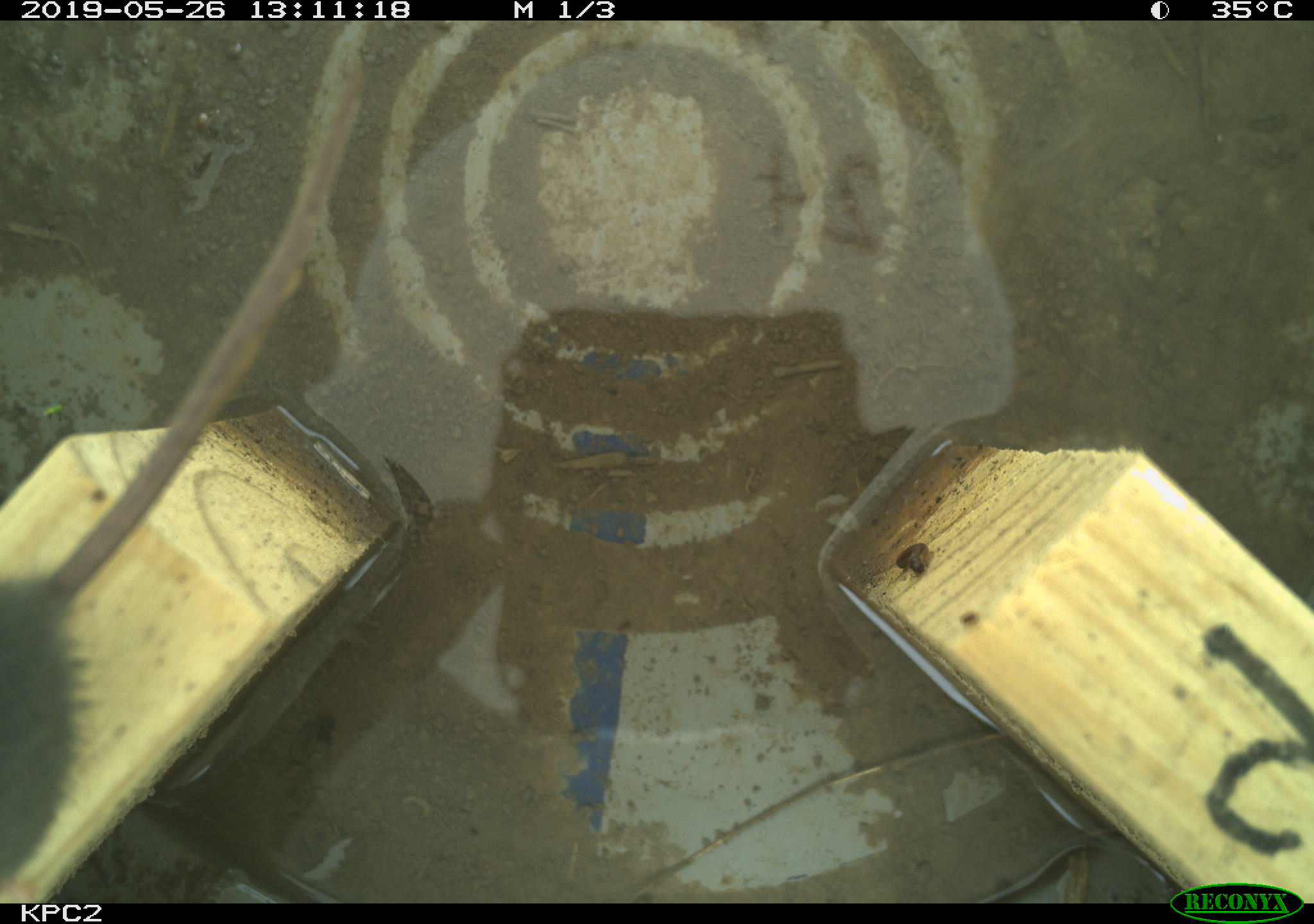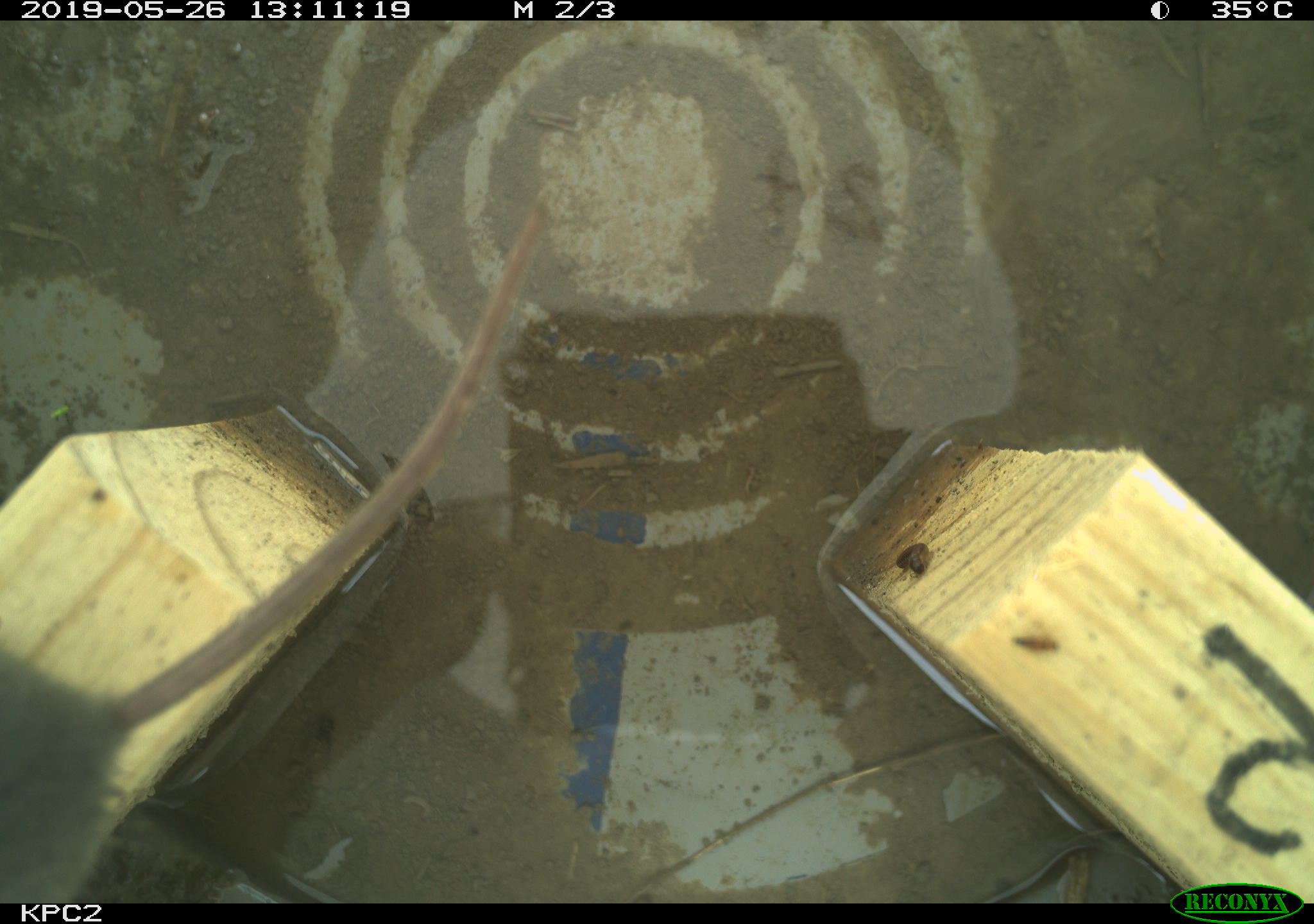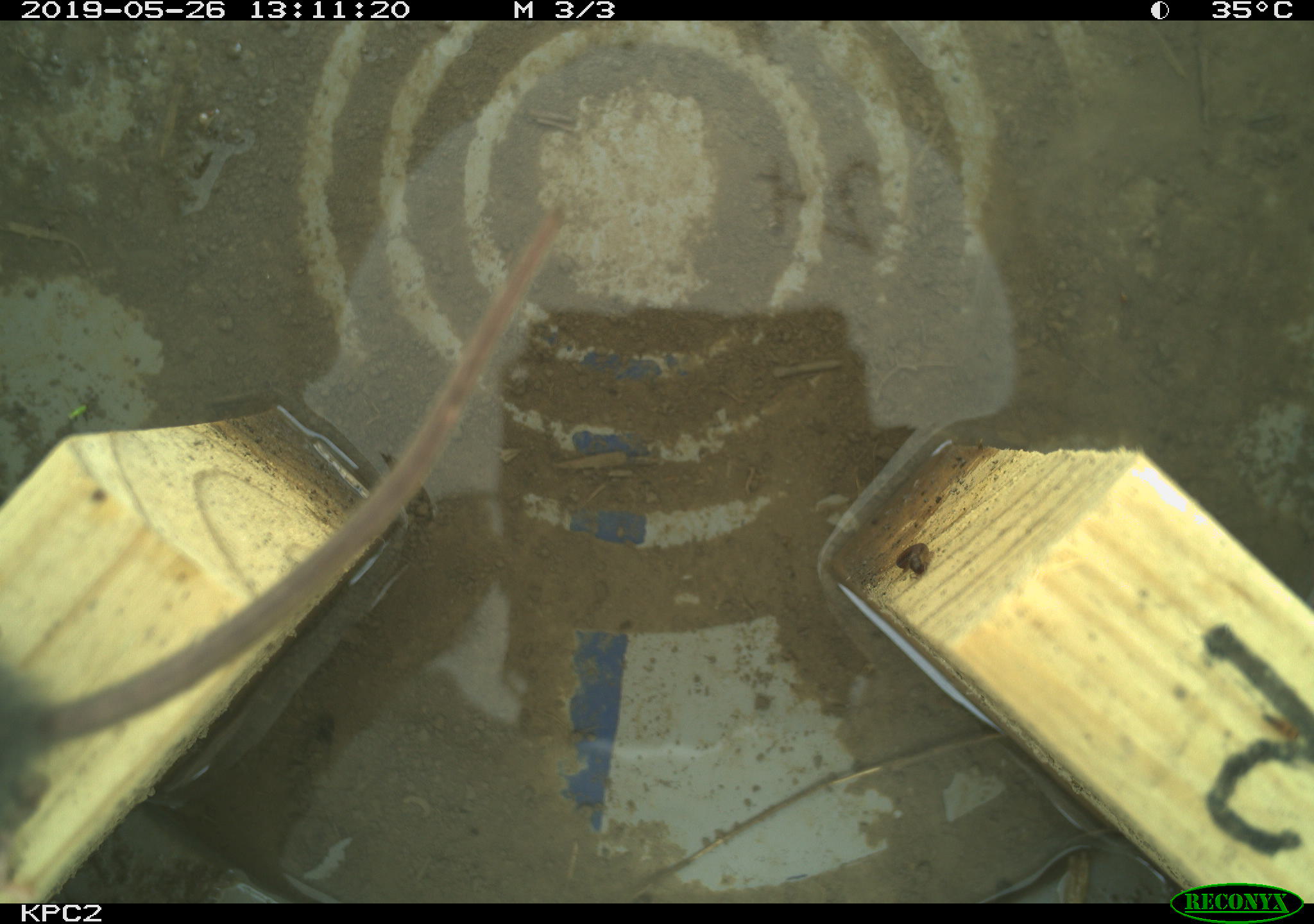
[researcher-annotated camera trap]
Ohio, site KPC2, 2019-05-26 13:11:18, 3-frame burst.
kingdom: Animalia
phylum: Chordata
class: Mammalia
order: Rodentia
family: Cricetidae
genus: Peromyscus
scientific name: Peromyscus leucopus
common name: white-footed mouse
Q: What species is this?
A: White-footed mouse (Peromyscus leucopus).